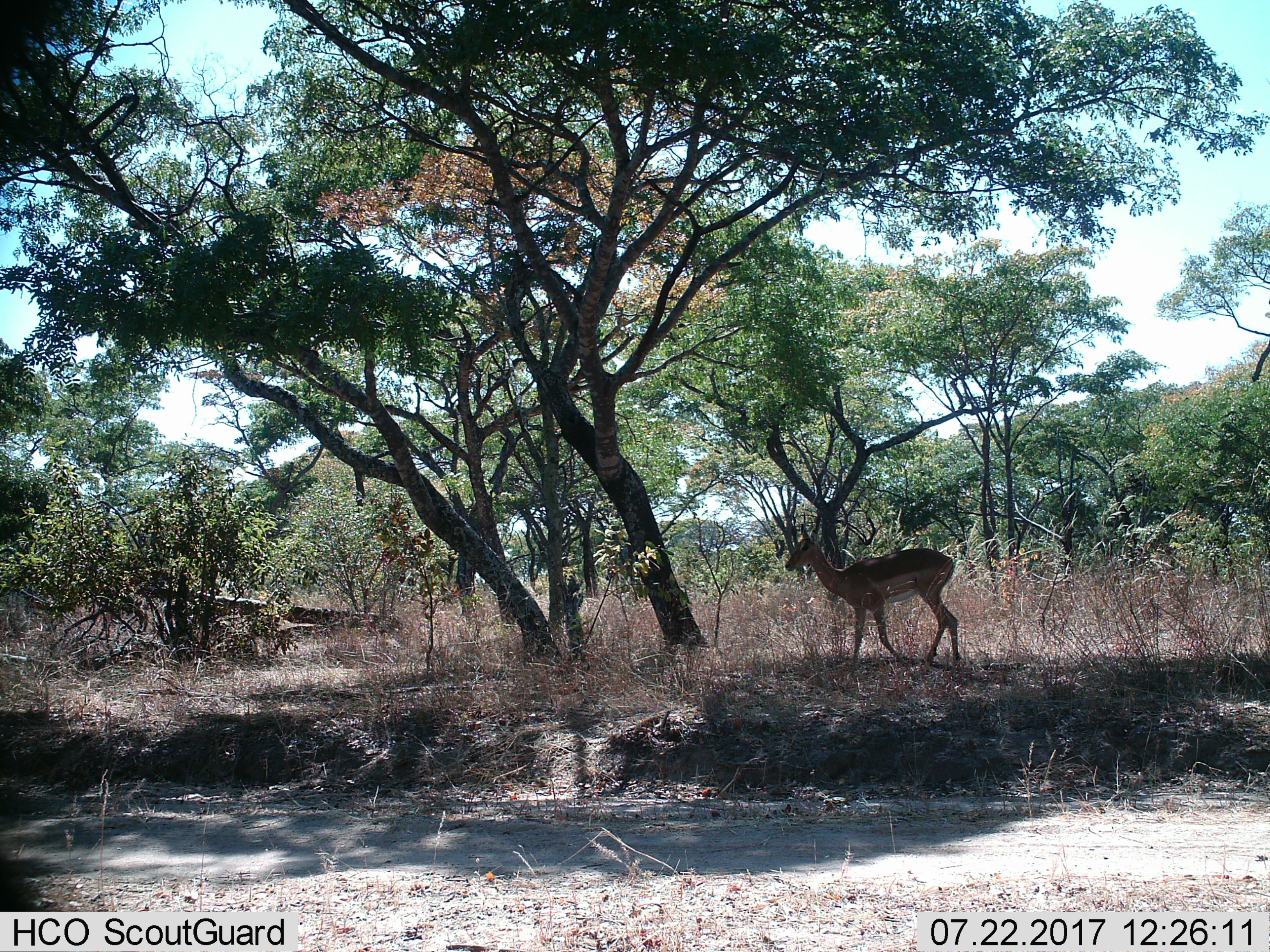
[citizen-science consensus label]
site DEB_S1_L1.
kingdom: Animalia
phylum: Chordata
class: Mammalia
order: Artiodactyla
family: Bovidae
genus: Aepyceros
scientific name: Aepyceros melampus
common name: impala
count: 1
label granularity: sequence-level